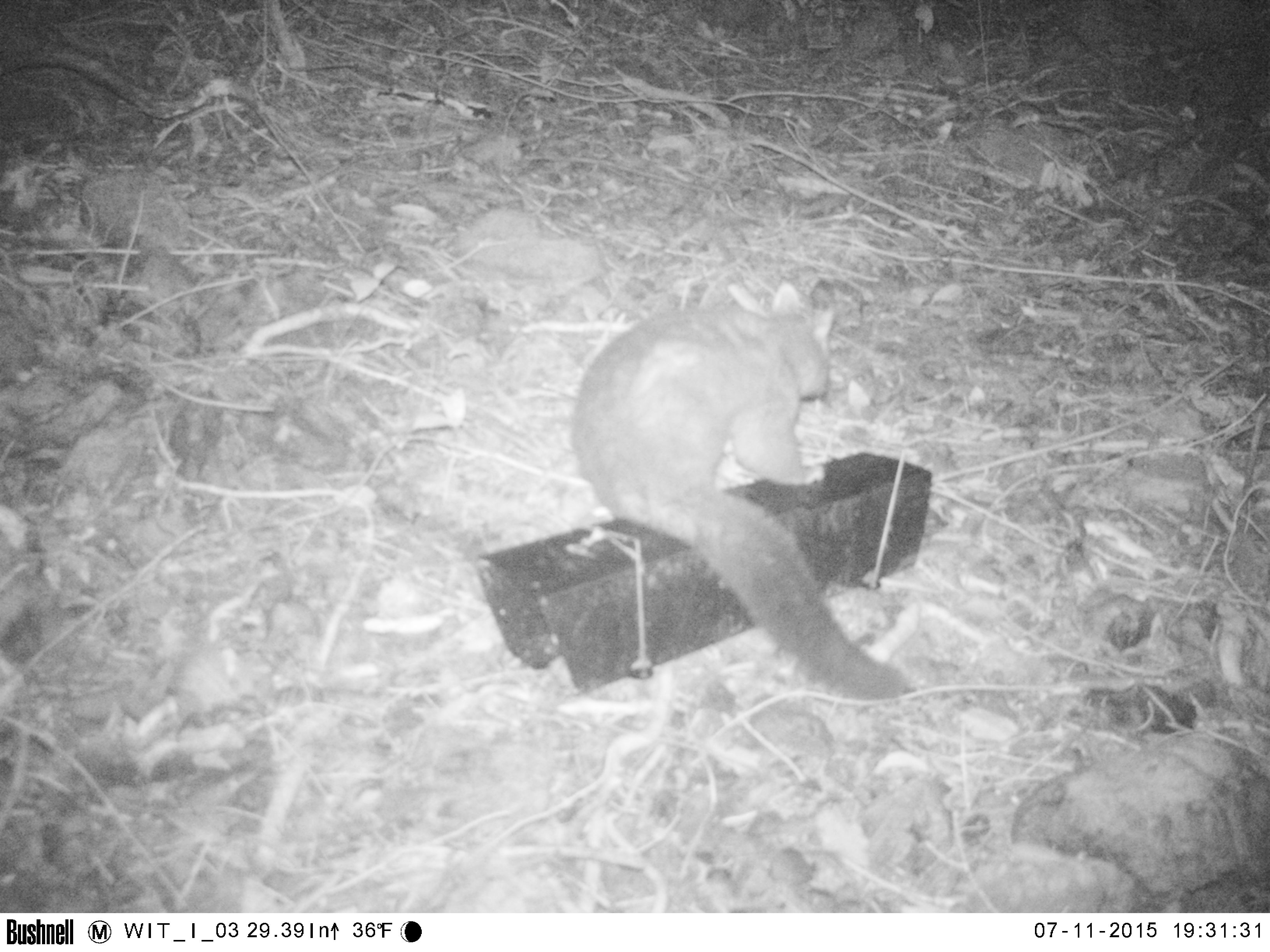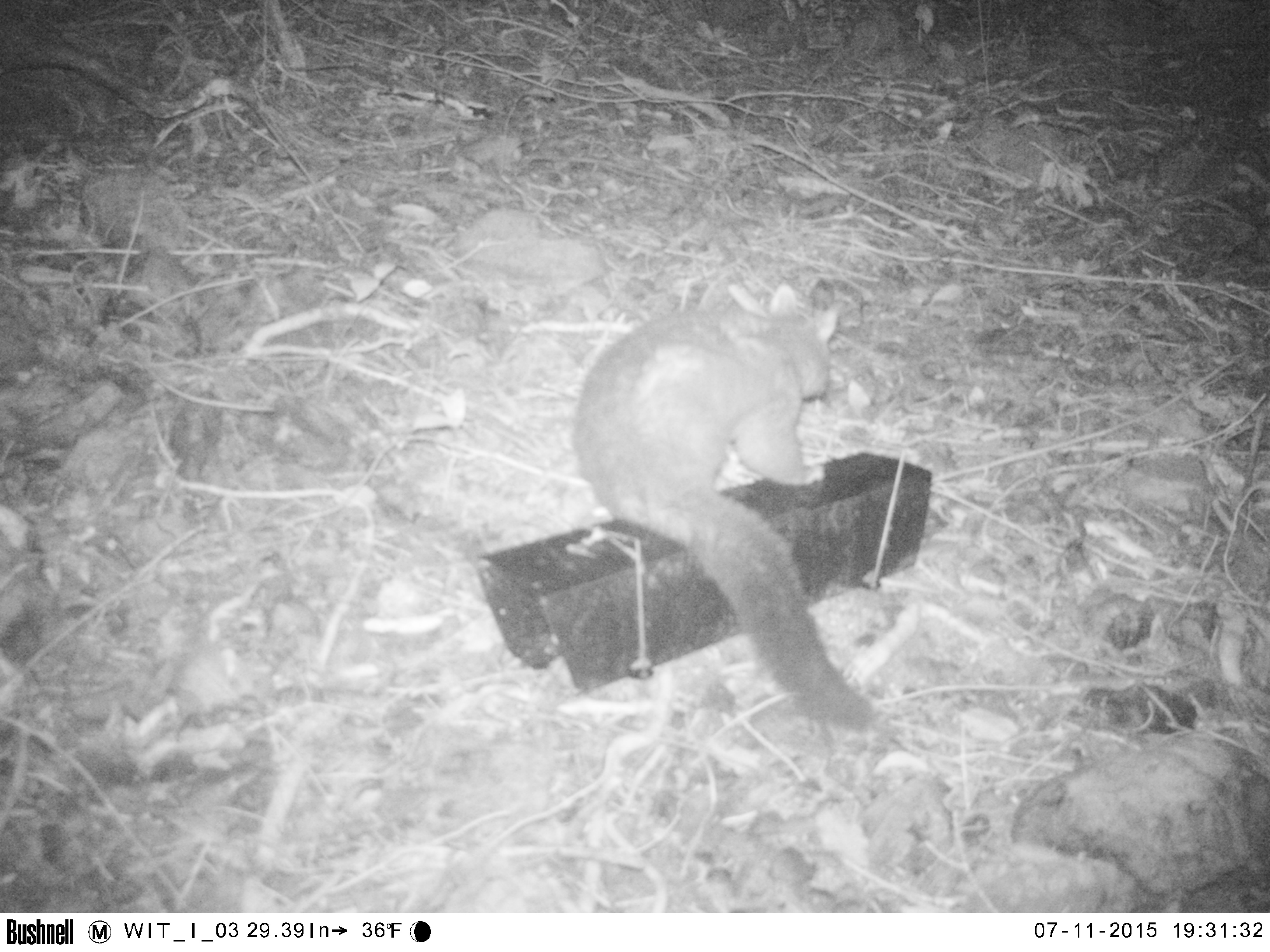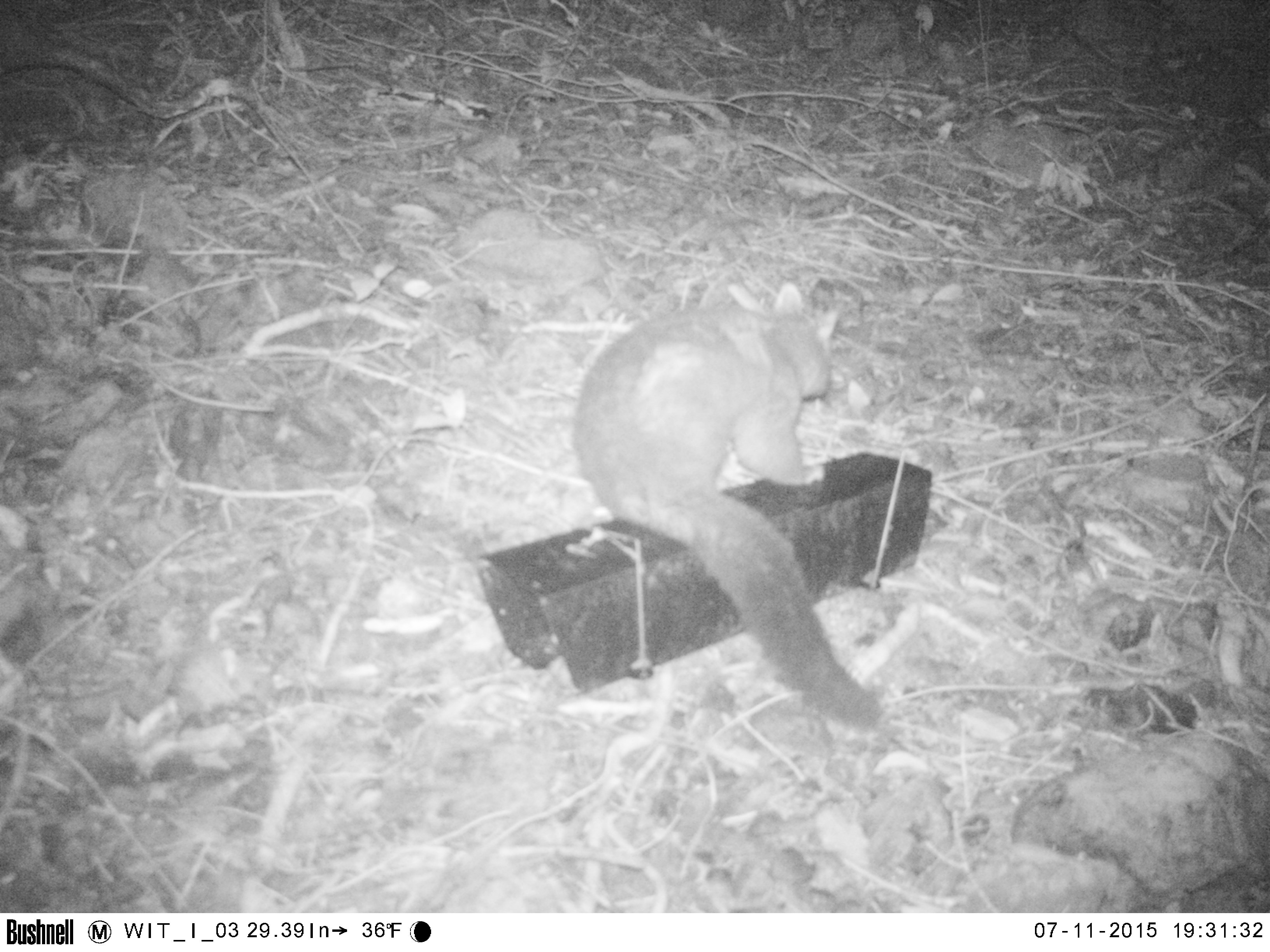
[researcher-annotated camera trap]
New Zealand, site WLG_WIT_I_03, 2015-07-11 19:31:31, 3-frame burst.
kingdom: Animalia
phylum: Chordata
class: Mammalia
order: Diprotodontia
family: Phalangeridae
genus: Trichosurus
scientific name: Trichosurus vulpecula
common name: common brushtail possum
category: possum